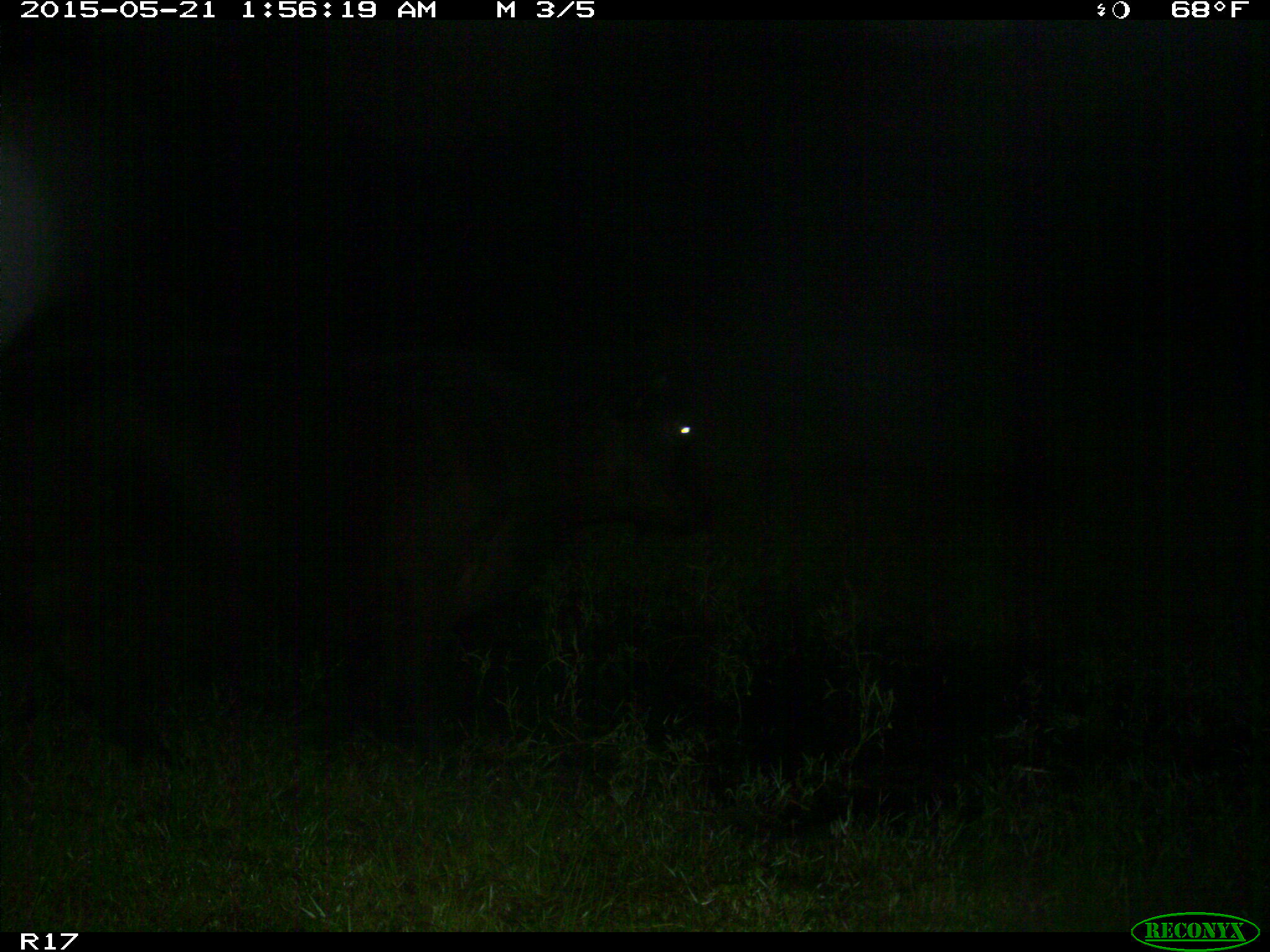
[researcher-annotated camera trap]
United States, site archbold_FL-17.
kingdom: Animalia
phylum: Chordata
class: Mammalia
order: Artiodactyla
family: Bovidae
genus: Bos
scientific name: Bos taurus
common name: domestic cow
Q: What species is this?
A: Bos taurus (domestic cow).